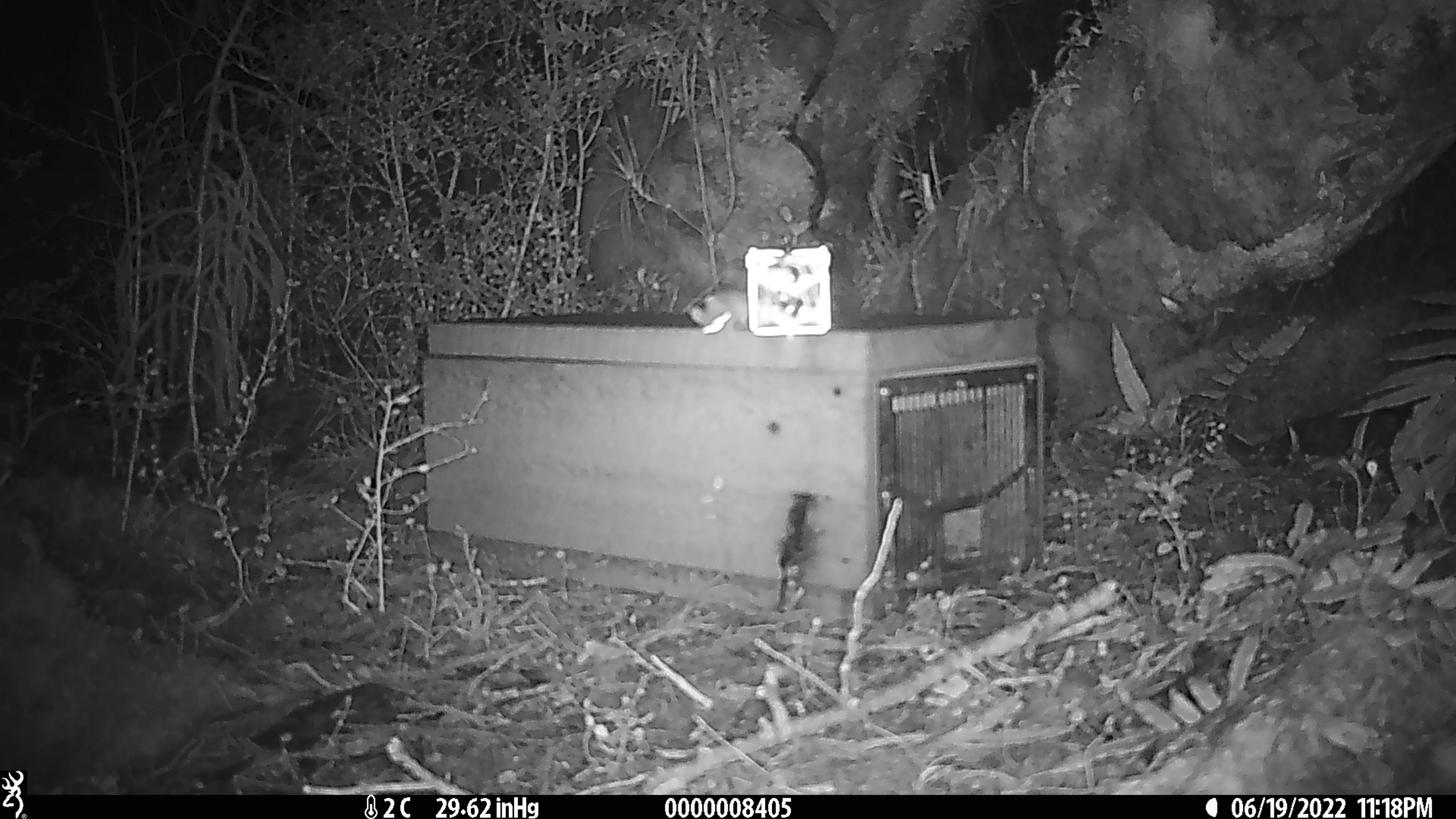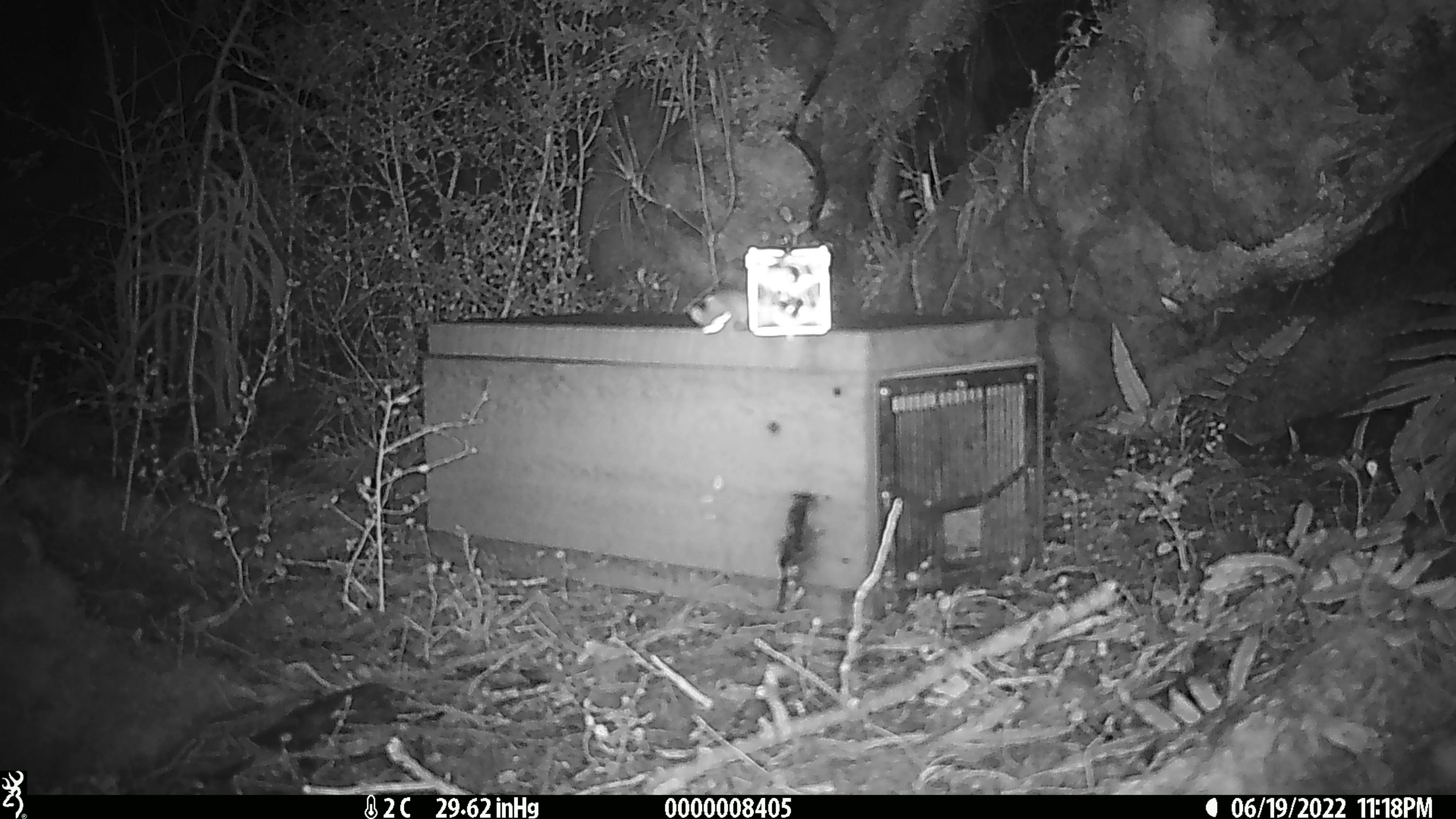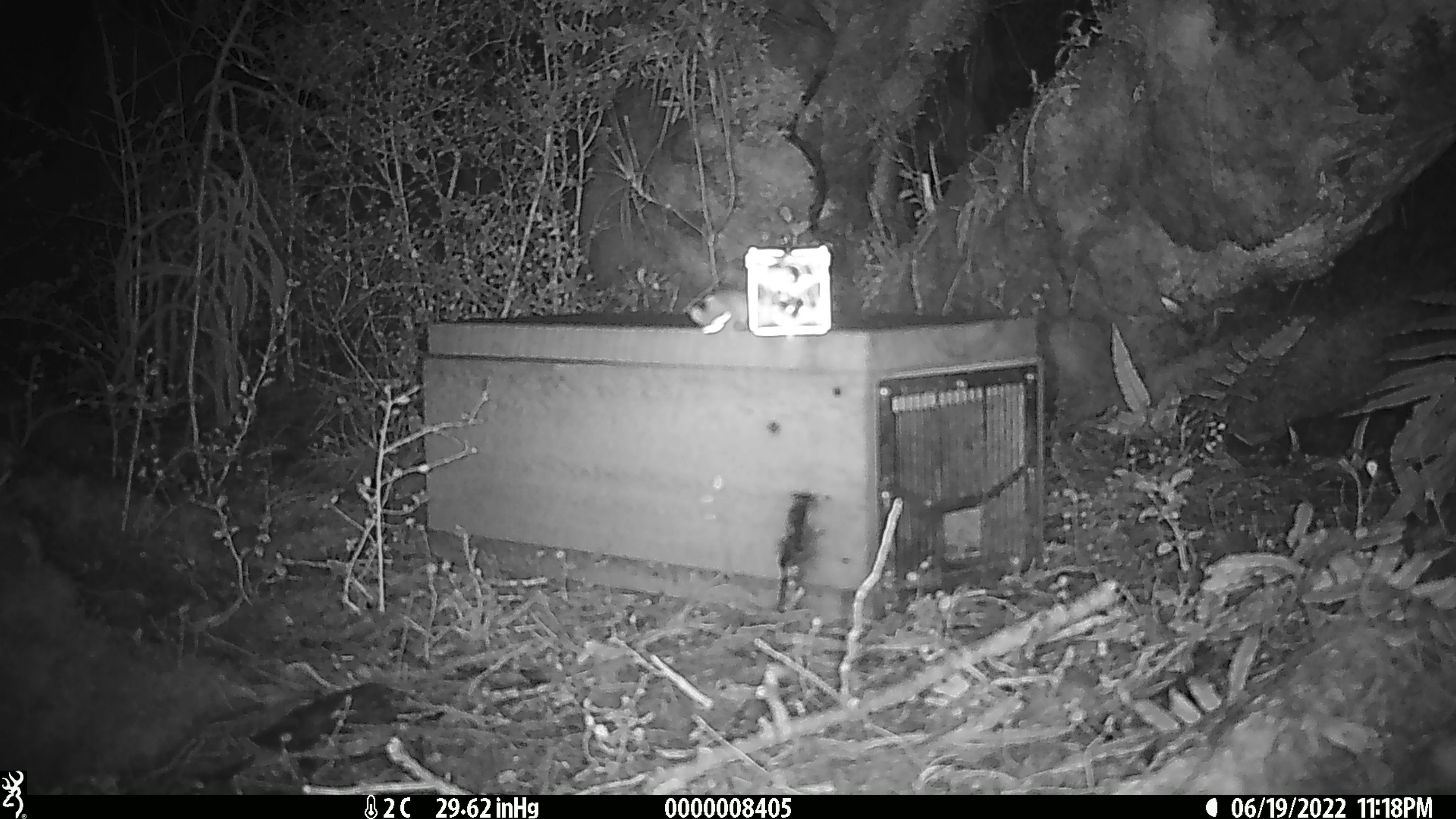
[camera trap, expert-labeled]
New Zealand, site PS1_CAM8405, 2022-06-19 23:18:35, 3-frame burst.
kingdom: Animalia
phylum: Chordata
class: Mammalia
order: Rodentia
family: Muridae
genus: Mus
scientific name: Mus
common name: mouse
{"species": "mouse (Mus)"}